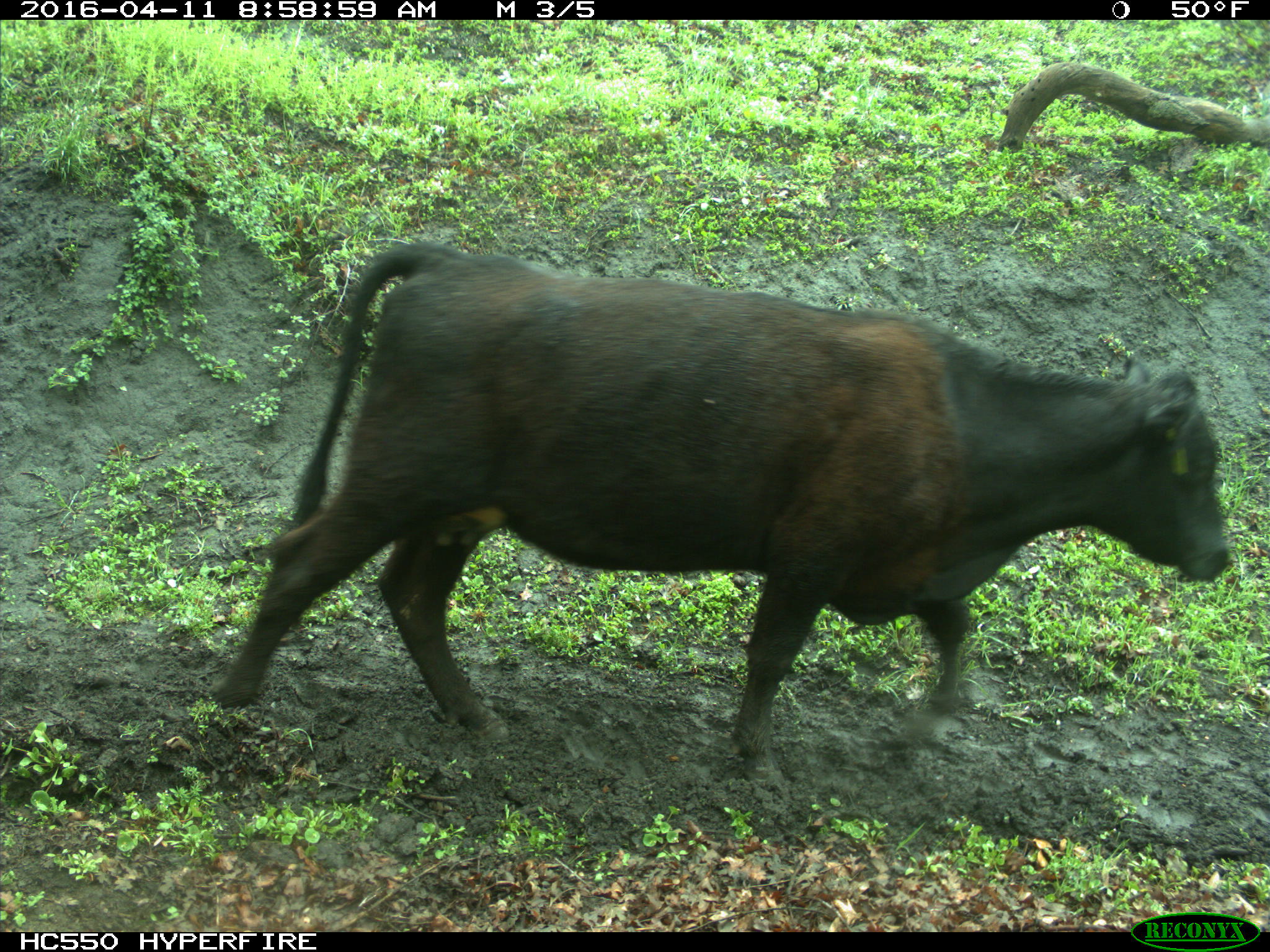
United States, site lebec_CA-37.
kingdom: Animalia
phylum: Chordata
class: Mammalia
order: Artiodactyla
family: Bovidae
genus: Bos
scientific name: Bos taurus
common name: domestic cow